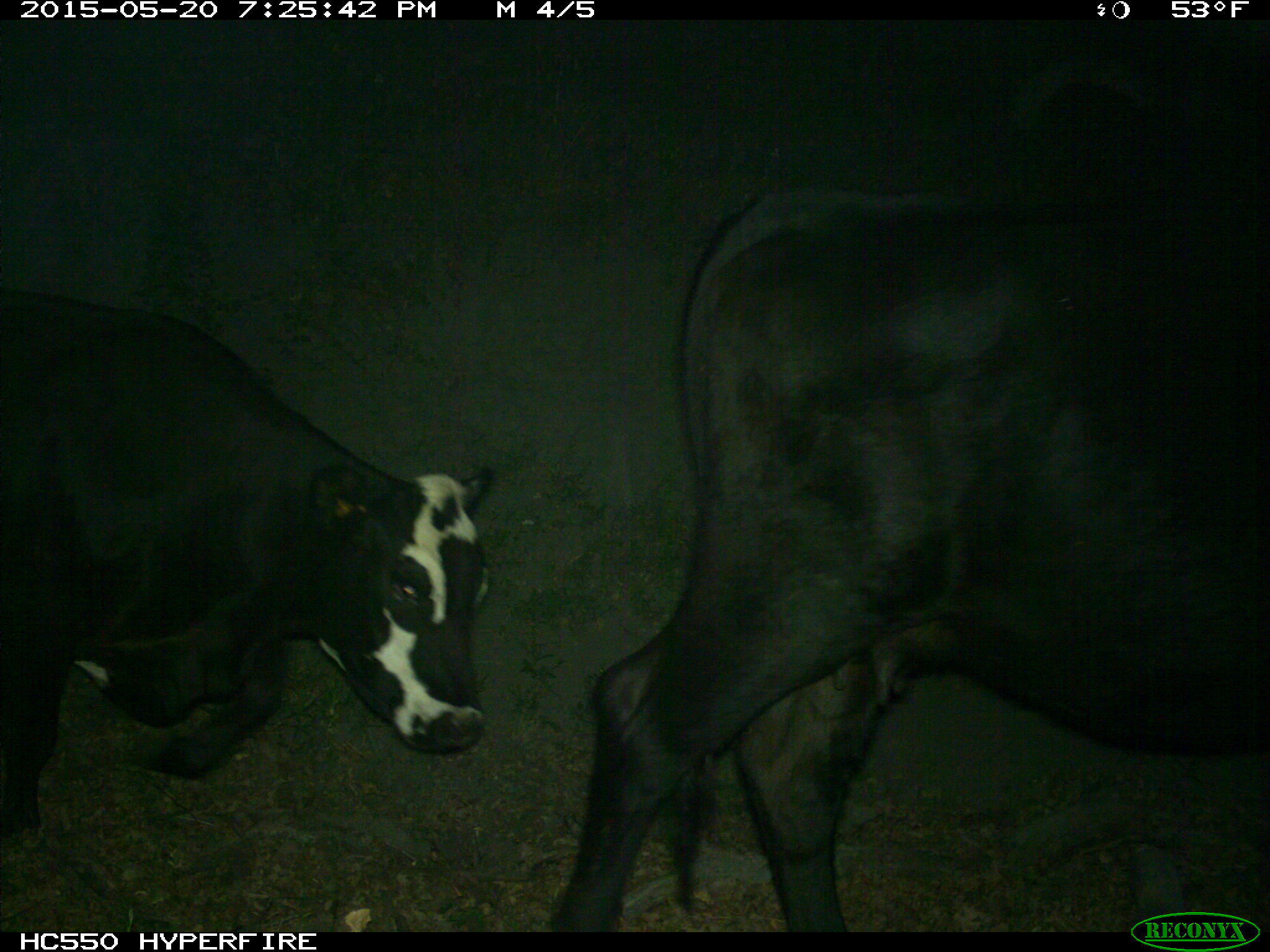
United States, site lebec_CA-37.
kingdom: Animalia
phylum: Chordata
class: Mammalia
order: Artiodactyla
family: Bovidae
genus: Bos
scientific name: Bos taurus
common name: domestic cow